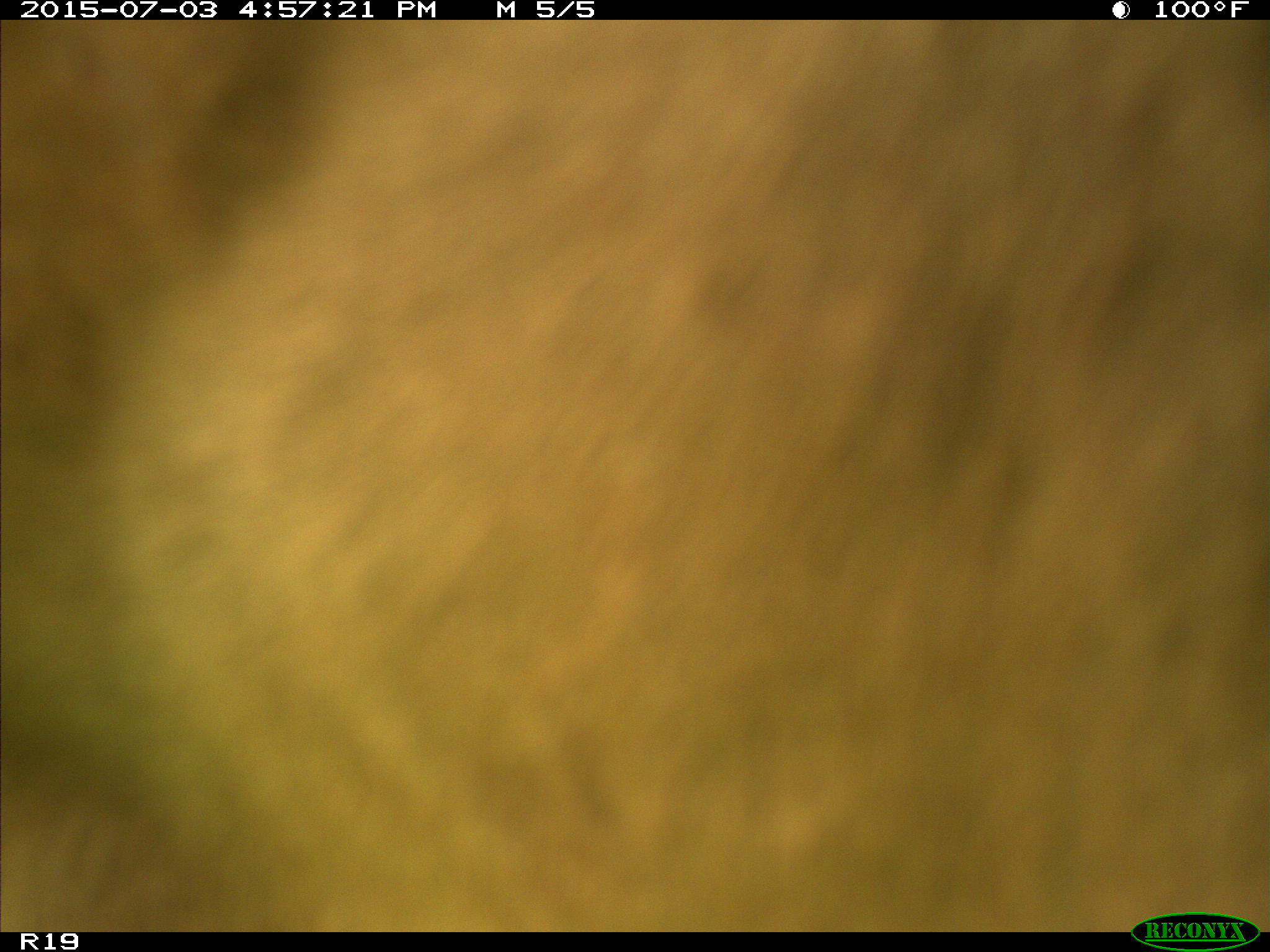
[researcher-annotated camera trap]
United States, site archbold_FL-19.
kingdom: Animalia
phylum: Chordata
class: Mammalia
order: Artiodactyla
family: Bovidae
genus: Bos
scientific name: Bos taurus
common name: domestic cow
Bos taurus (domestic cow).